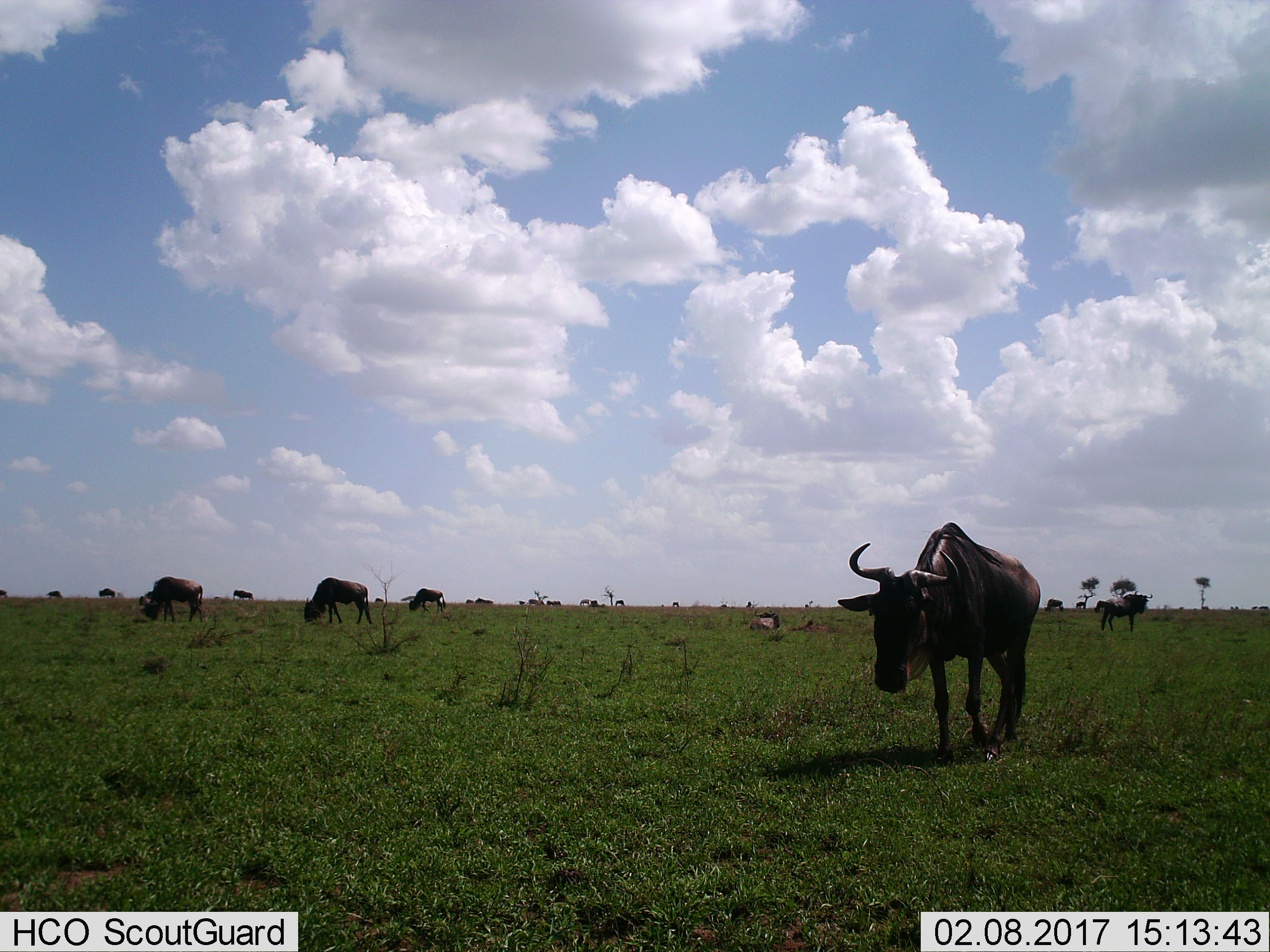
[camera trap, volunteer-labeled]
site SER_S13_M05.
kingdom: Animalia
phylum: Chordata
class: Mammalia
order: Artiodactyla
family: Bovidae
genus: Connochaetes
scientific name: Connochaetes taurinus taurinus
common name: blue wildebeest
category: wildebeestblue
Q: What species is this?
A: Wildebeestblue (blue wildebeest) (Connochaetes taurinus taurinus).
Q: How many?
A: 11-50.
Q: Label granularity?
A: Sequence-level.